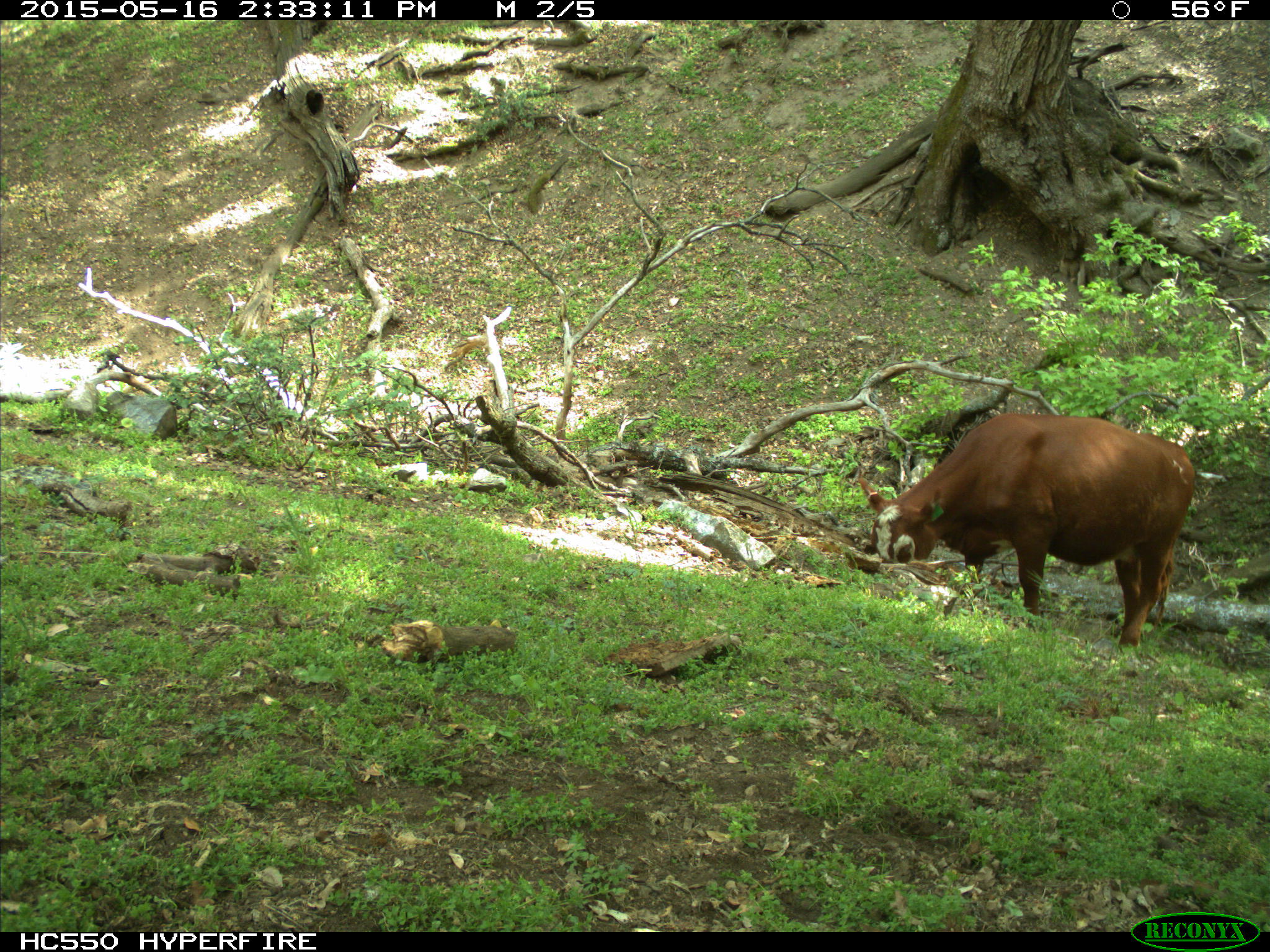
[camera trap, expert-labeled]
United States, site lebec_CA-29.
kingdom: Animalia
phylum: Chordata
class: Mammalia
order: Artiodactyla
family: Bovidae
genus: Bos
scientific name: Bos taurus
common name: domestic cow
Bos taurus (domestic cow).